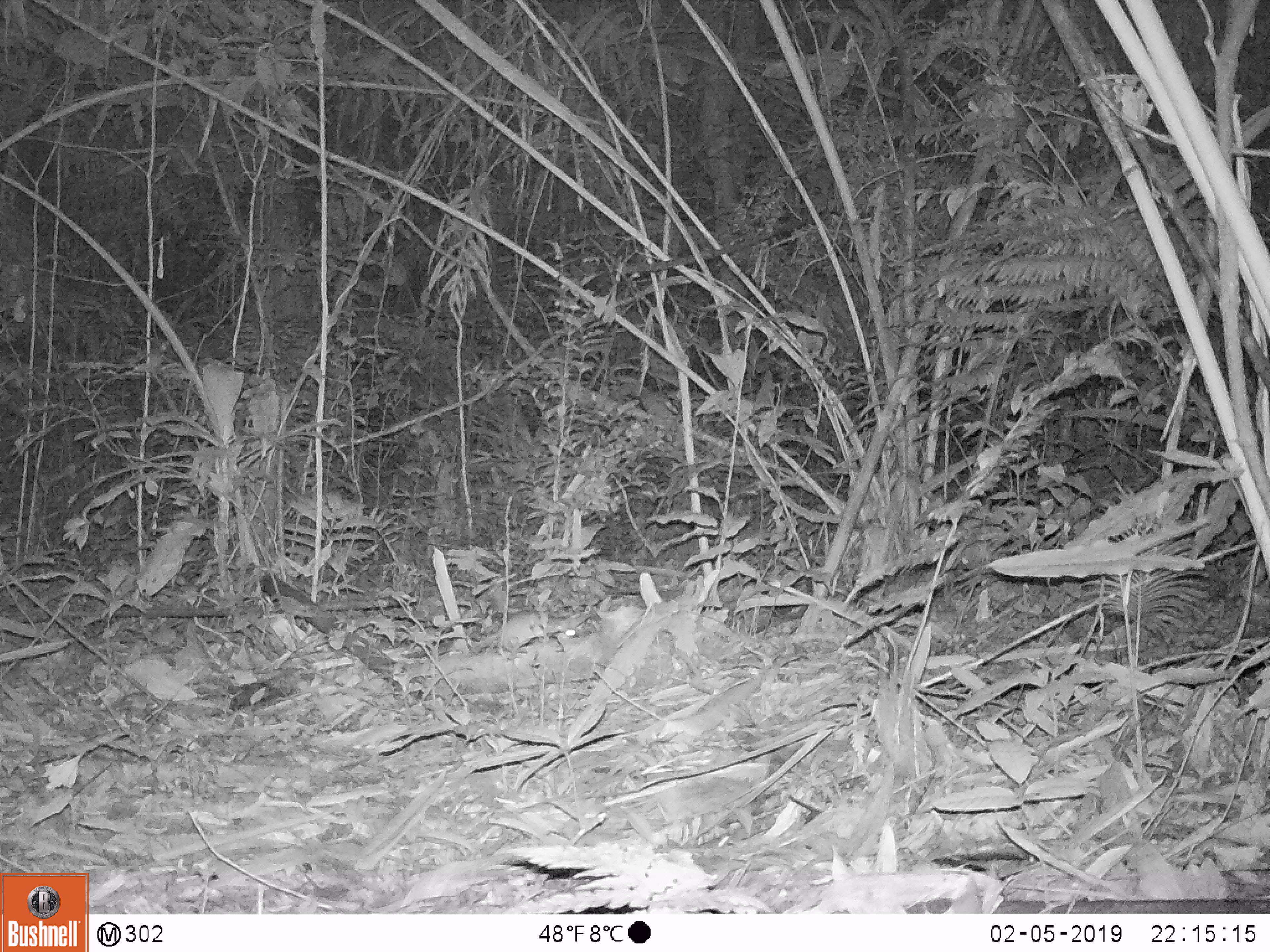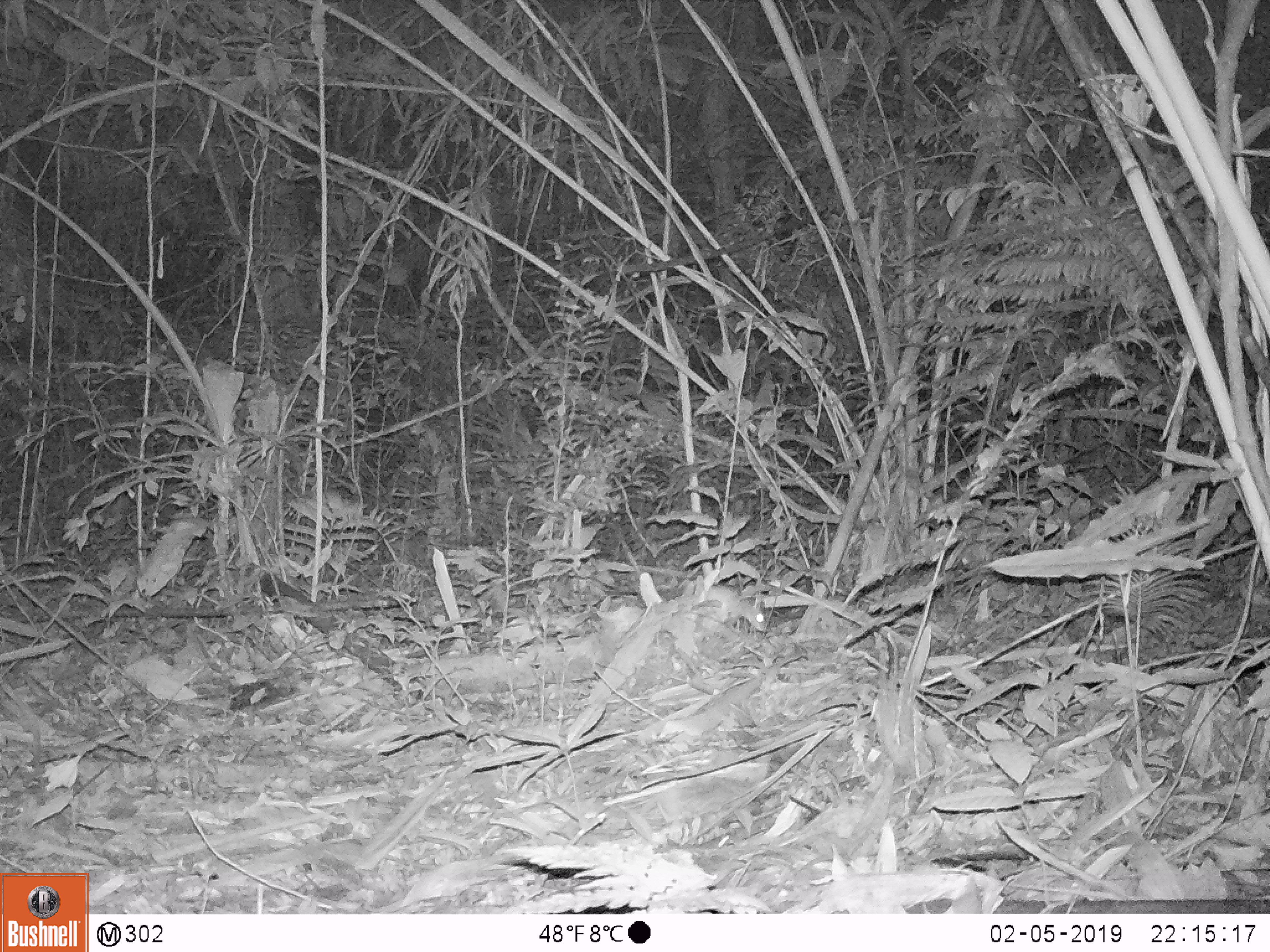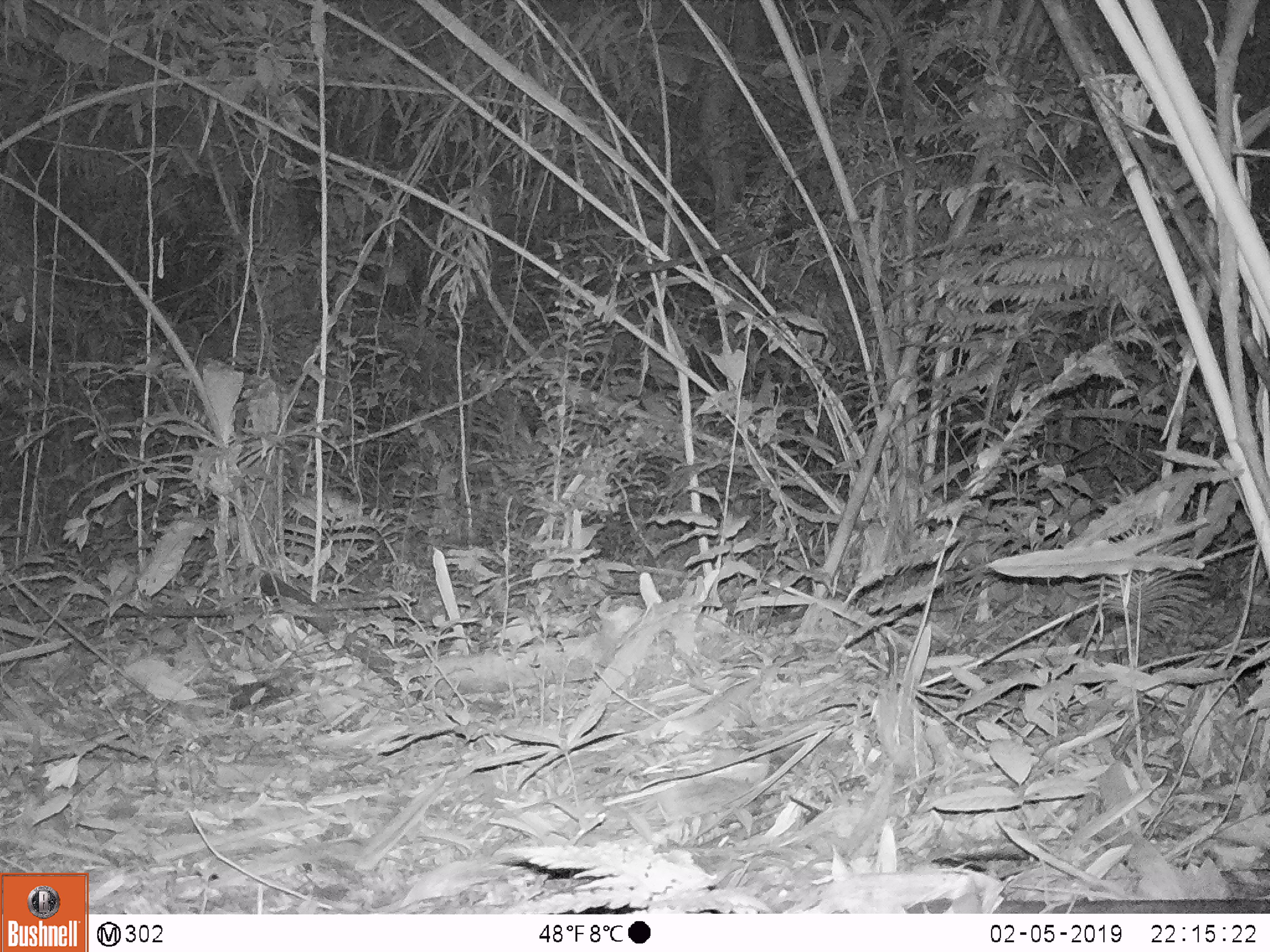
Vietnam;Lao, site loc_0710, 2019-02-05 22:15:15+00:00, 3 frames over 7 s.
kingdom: Animalia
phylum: Chordata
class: Mammalia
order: Rodentia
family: Muridae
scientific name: Muridae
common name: old-world mice and rats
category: unidentified murid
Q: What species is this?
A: Unidentified murid (old-world mice and rats) (Muridae).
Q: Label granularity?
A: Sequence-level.